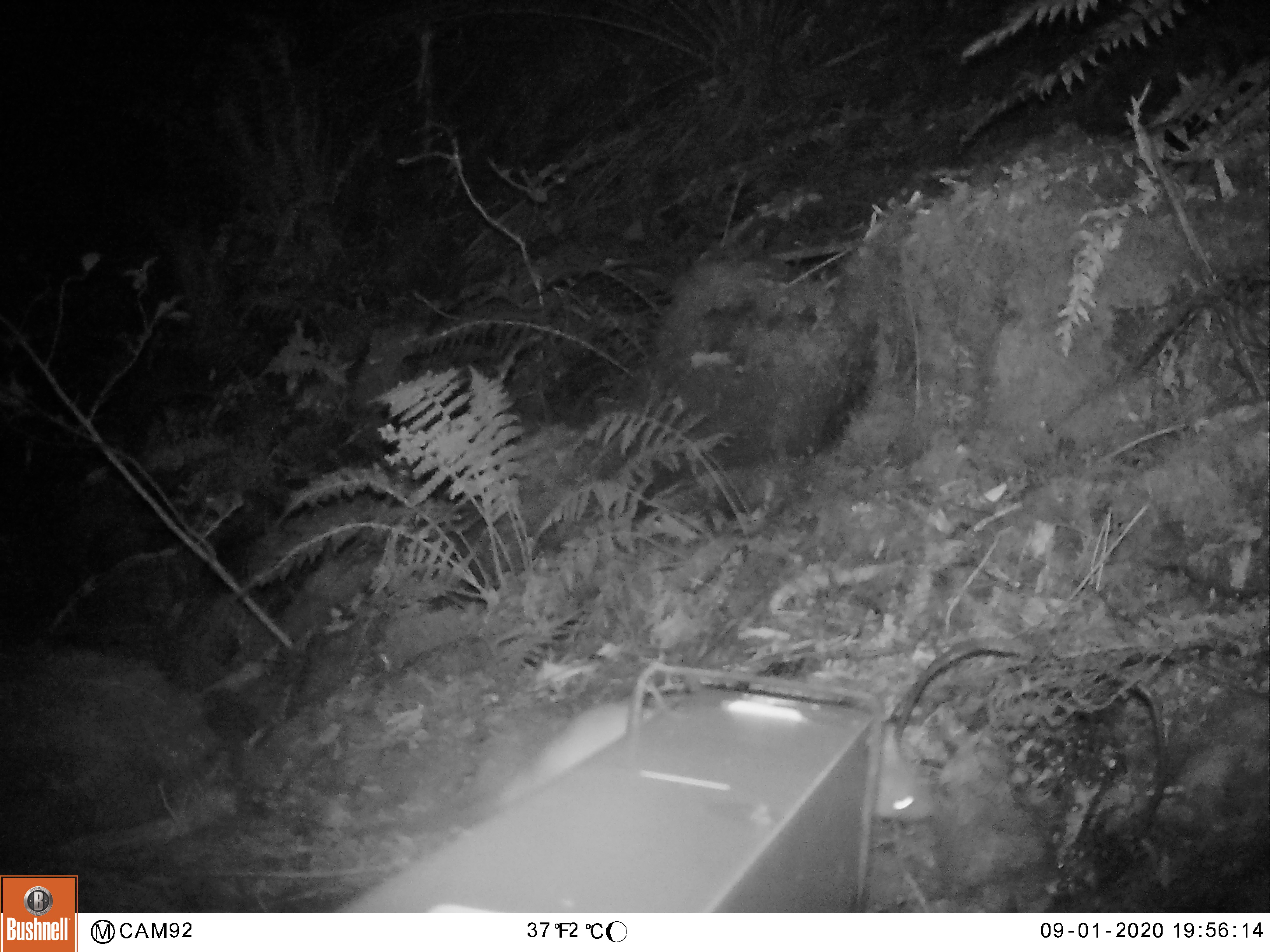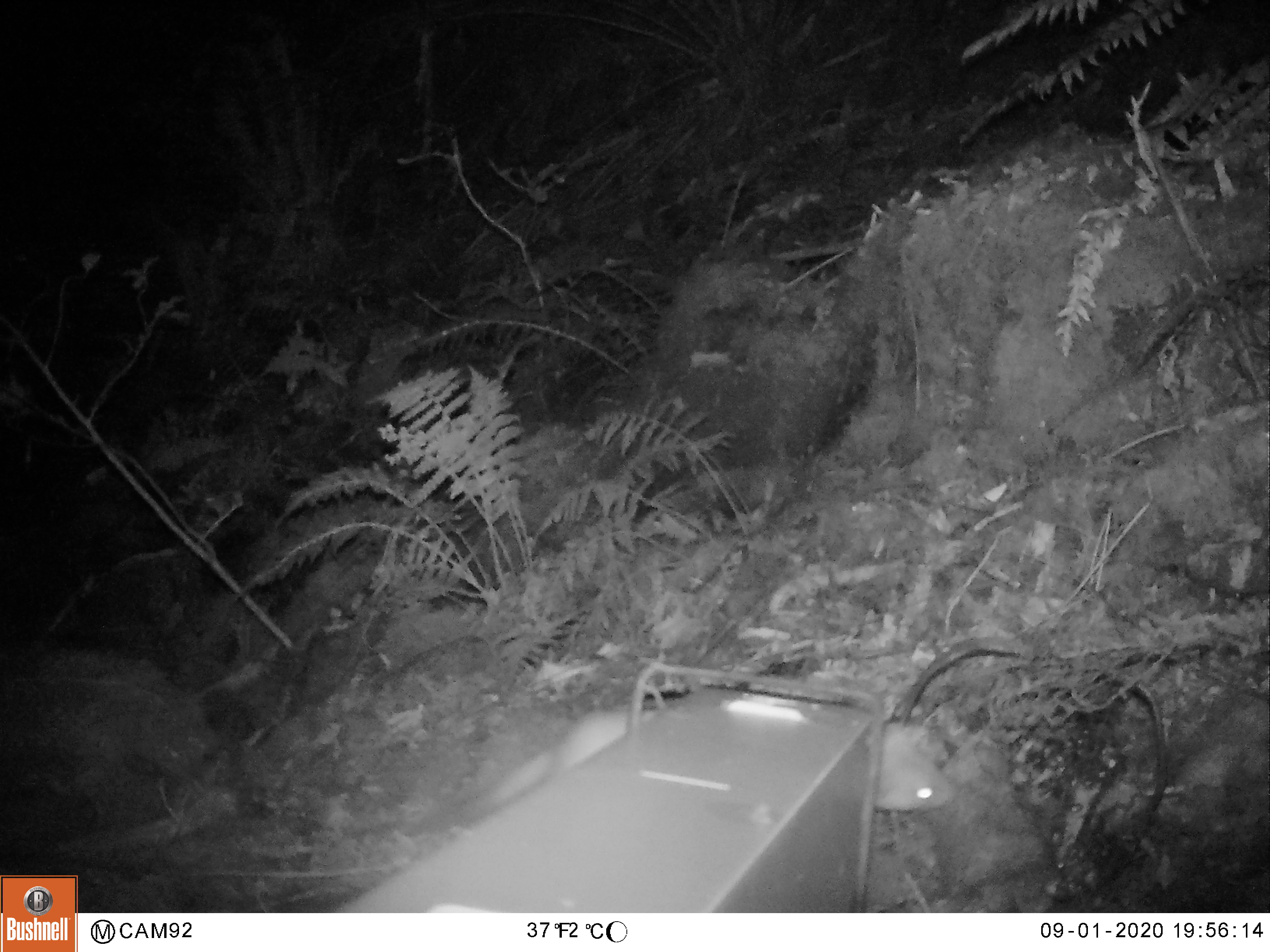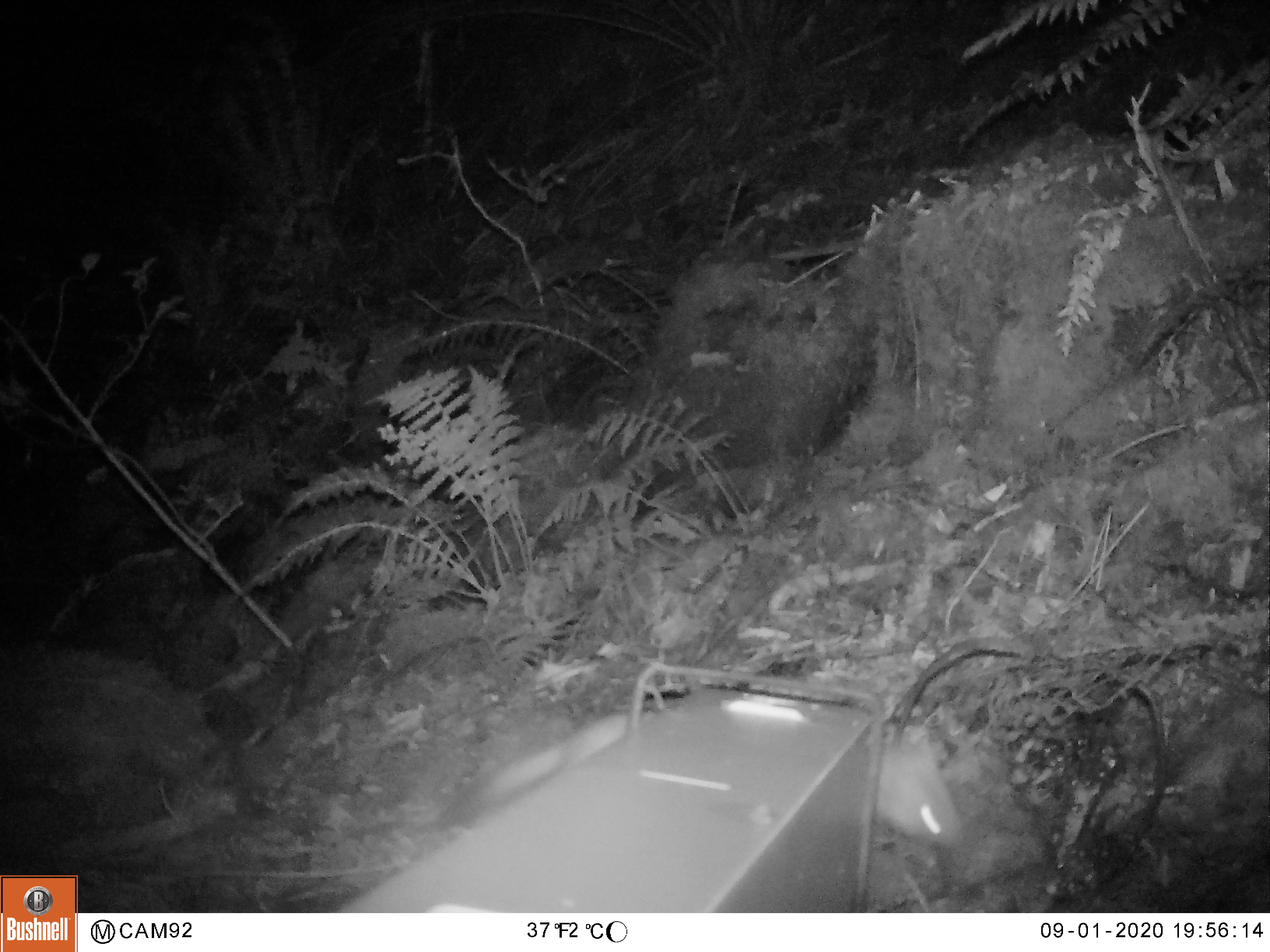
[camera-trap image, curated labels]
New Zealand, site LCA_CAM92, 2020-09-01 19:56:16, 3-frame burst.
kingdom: Animalia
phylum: Chordata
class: Mammalia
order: Carnivora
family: Mustelidae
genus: Mustela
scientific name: Mustela erminea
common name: stoat